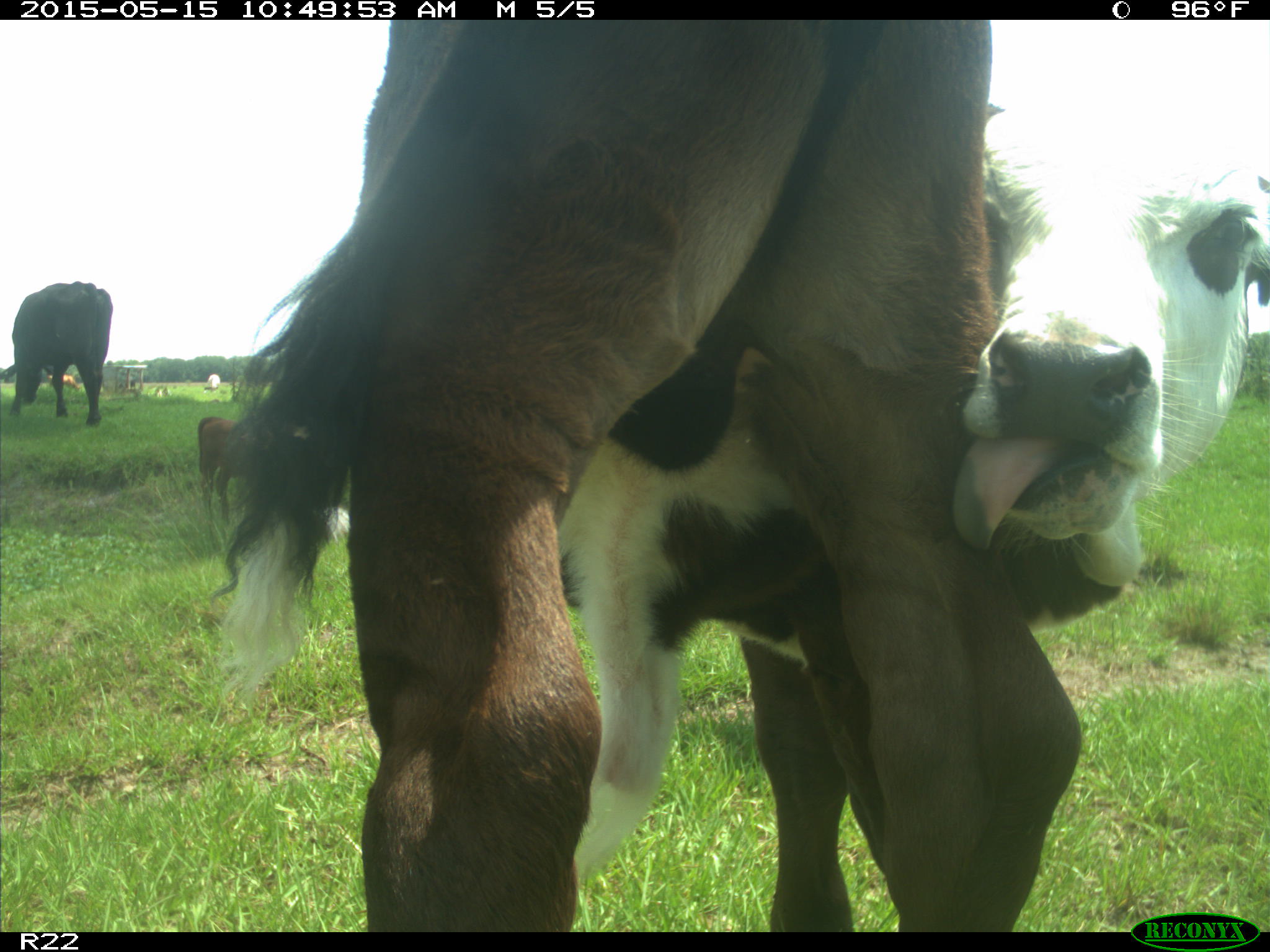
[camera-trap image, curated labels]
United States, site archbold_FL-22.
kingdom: Animalia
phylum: Chordata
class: Mammalia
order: Artiodactyla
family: Bovidae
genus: Bos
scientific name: Bos taurus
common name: domestic cow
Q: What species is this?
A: Bos taurus (domestic cow).